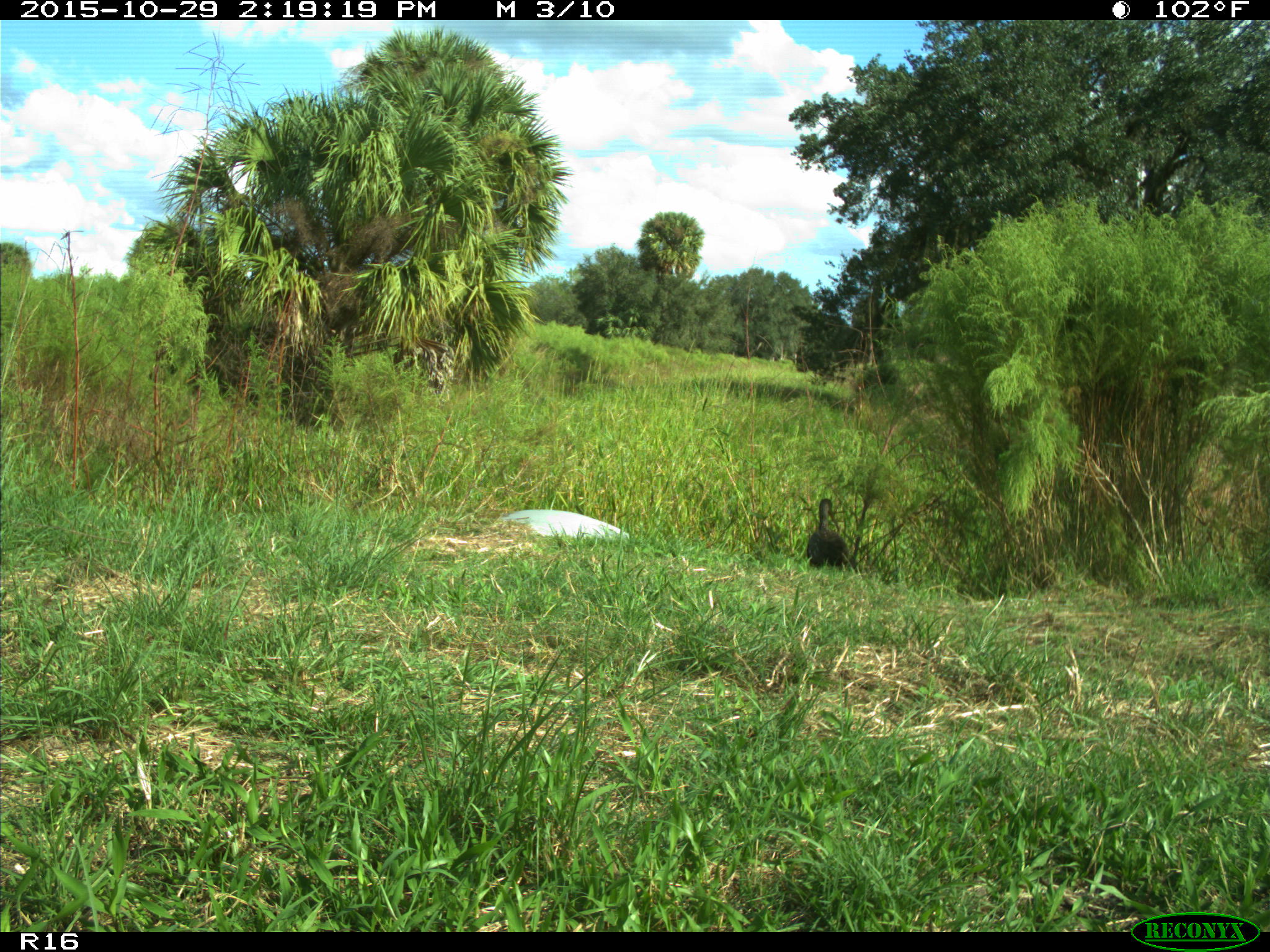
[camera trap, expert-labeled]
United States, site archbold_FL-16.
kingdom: Animalia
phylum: Chordata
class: Aves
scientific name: Aves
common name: birds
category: unidentified bird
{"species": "unidentified bird (birds) (Aves)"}